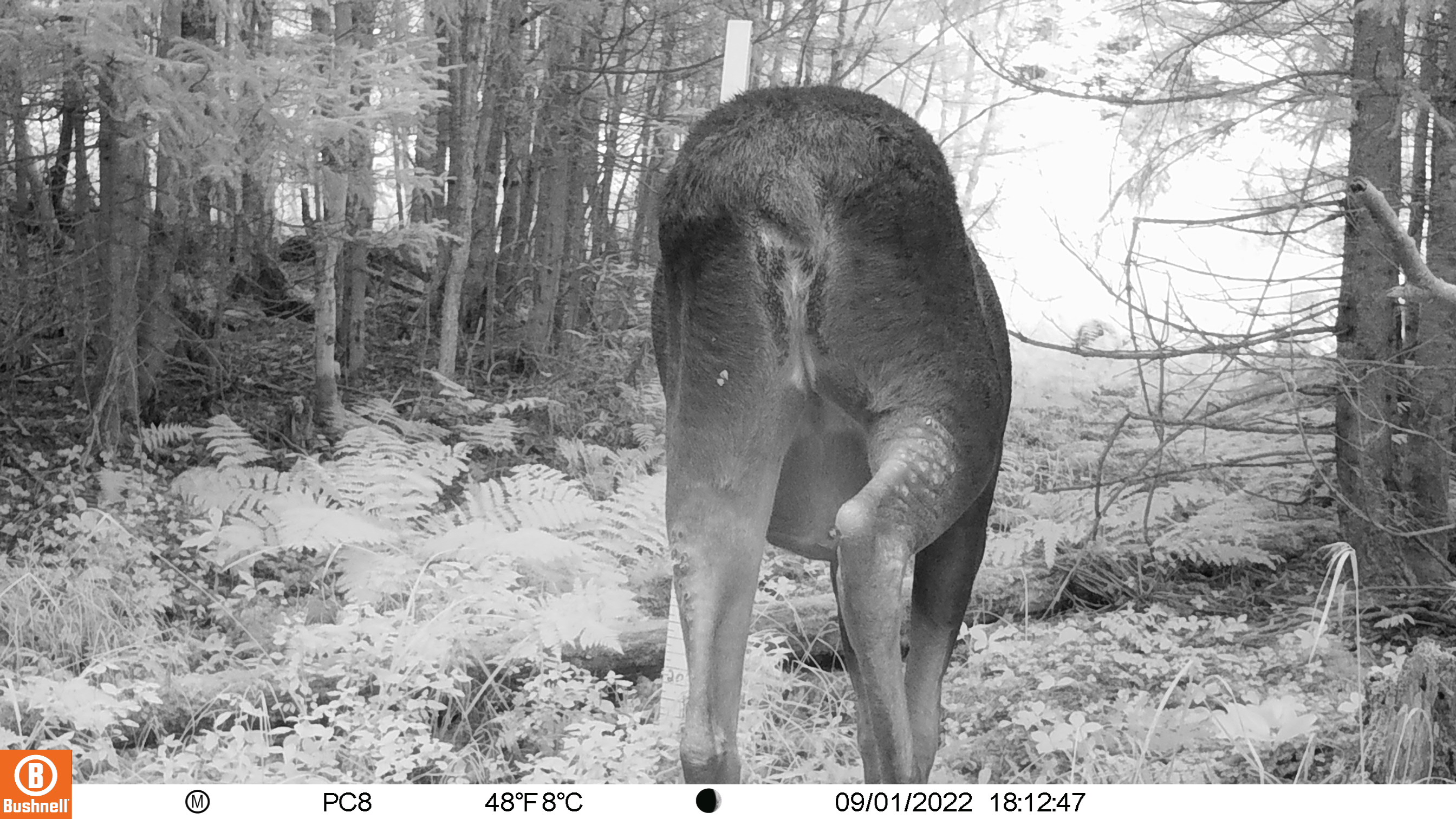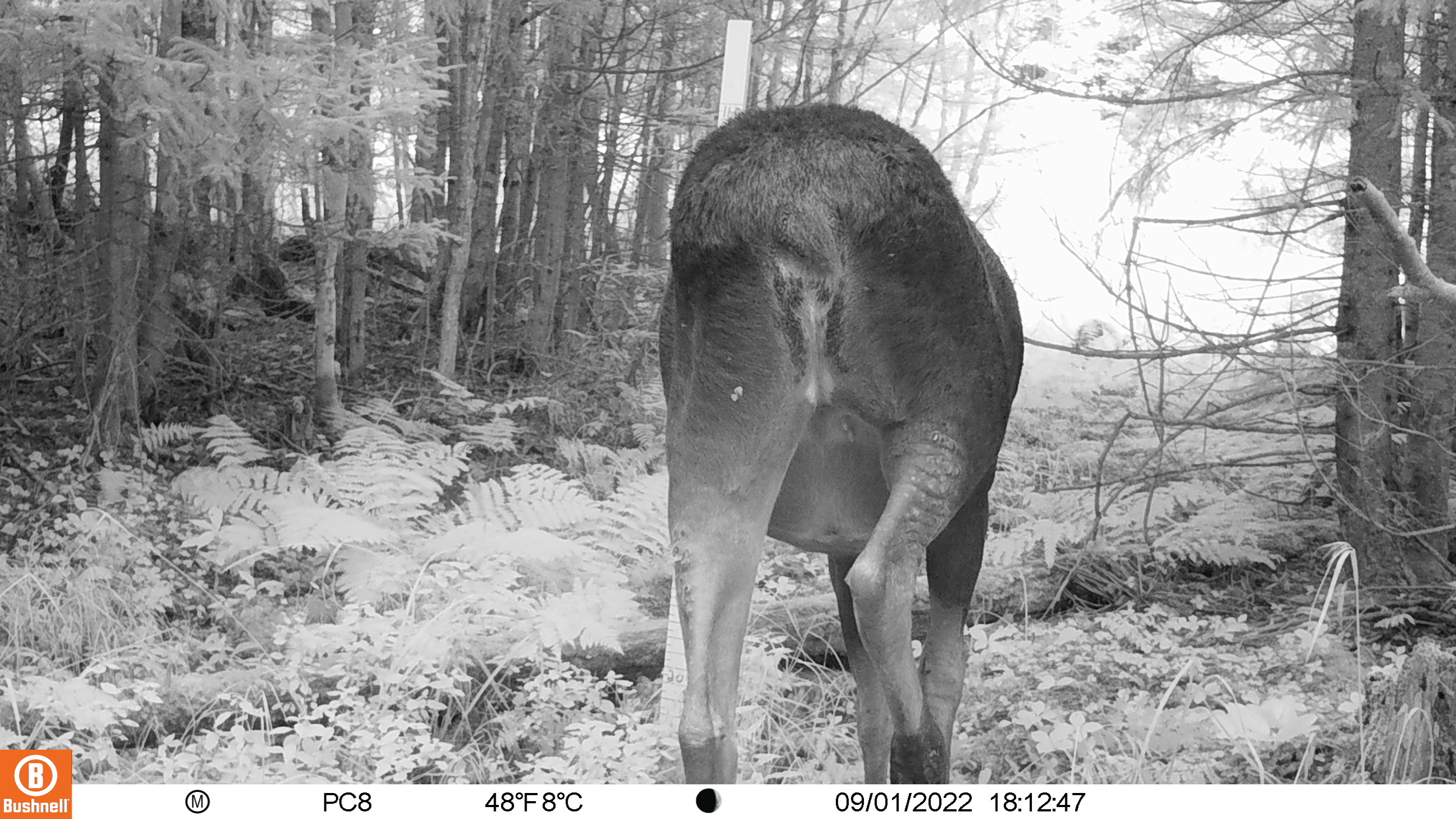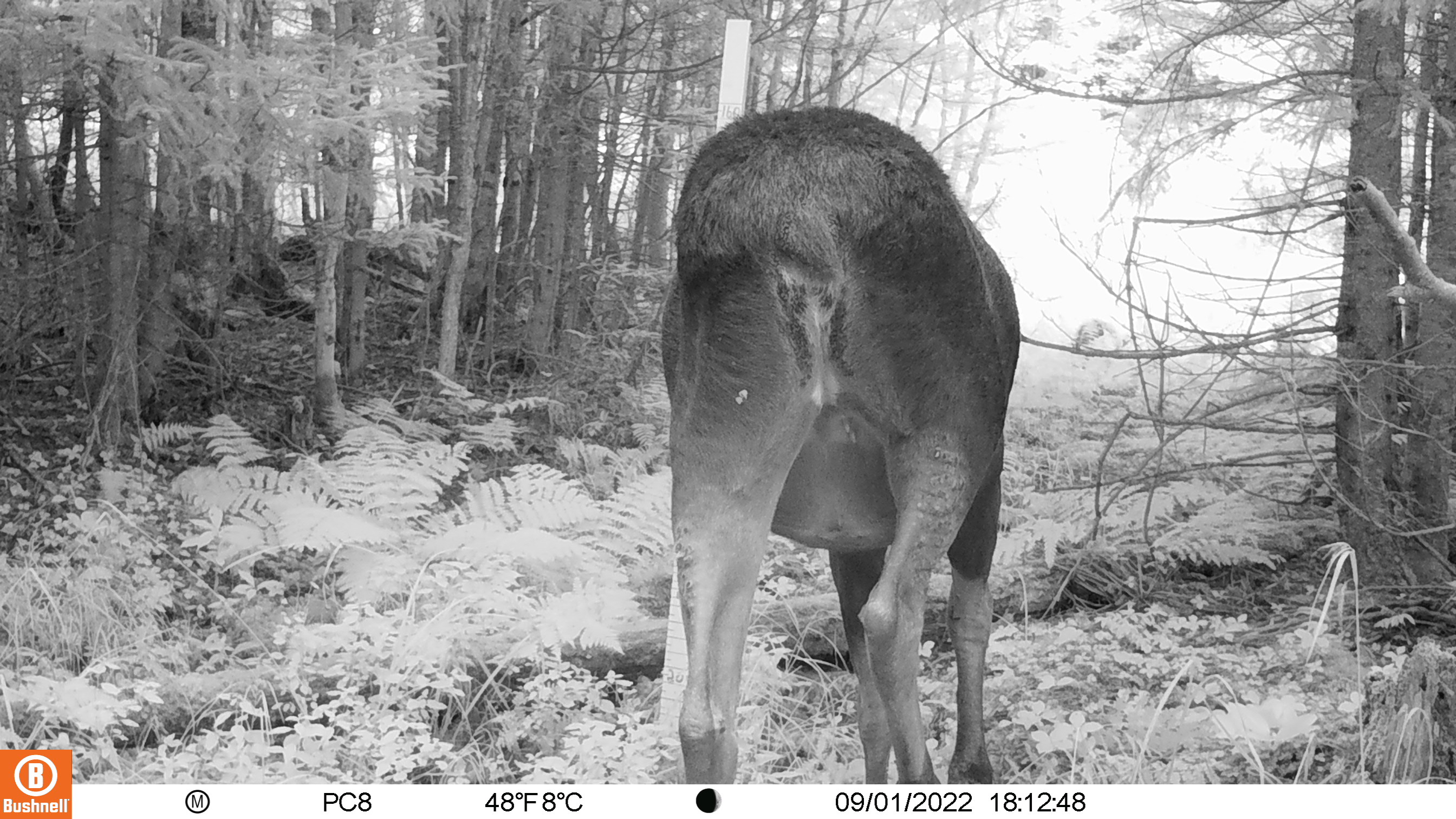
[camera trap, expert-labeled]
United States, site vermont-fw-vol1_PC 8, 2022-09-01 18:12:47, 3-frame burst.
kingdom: Animalia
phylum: Chordata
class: Mammalia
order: Artiodactyla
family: Cervidae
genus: Alces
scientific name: Alces alces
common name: moose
Moose (Alces alces).